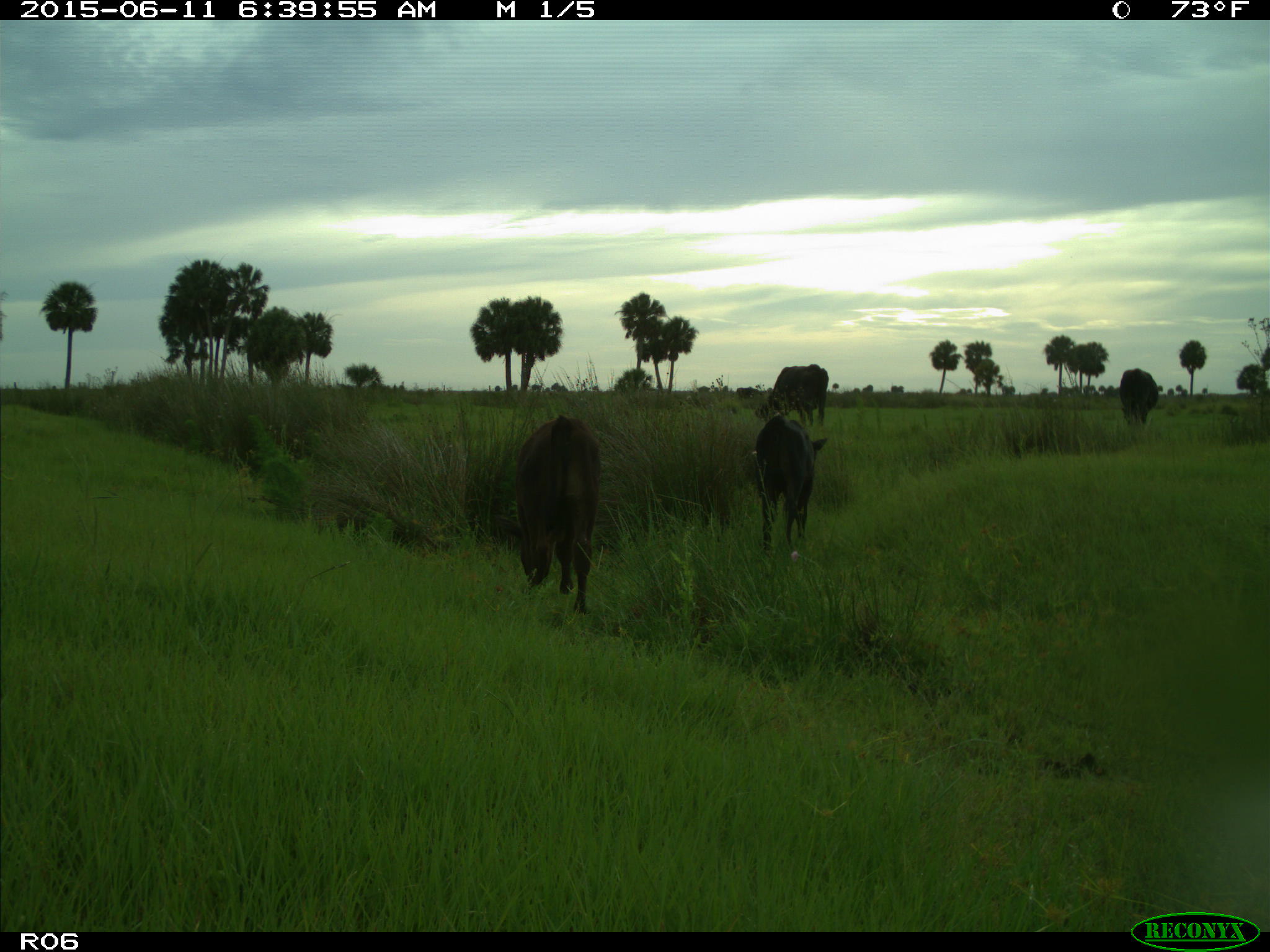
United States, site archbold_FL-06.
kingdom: Animalia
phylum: Chordata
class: Mammalia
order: Artiodactyla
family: Bovidae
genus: Bos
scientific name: Bos taurus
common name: domestic cow